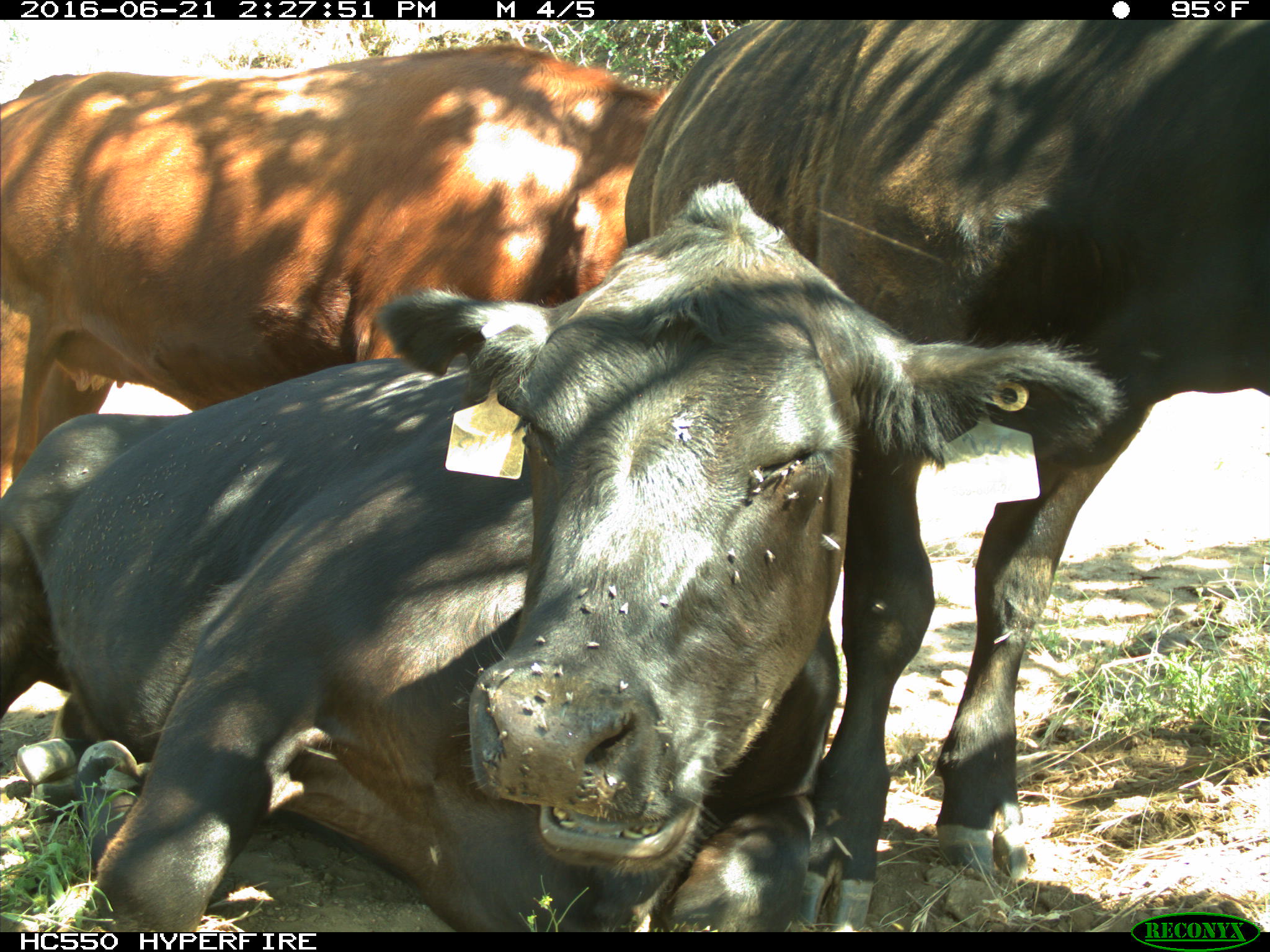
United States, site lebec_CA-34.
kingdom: Animalia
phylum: Chordata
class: Mammalia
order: Artiodactyla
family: Bovidae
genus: Bos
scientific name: Bos taurus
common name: domestic cow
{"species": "Bos taurus (domestic cow)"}